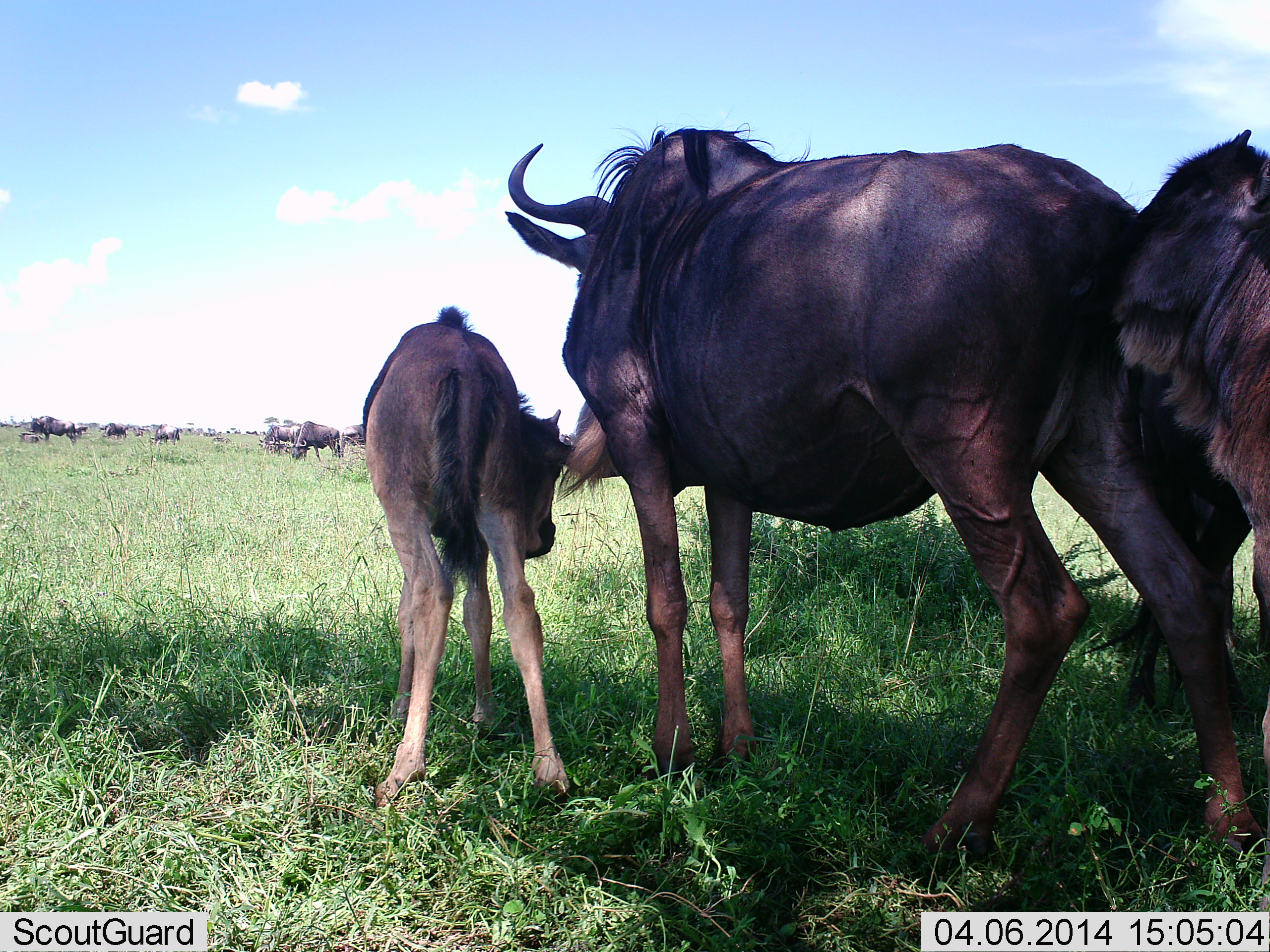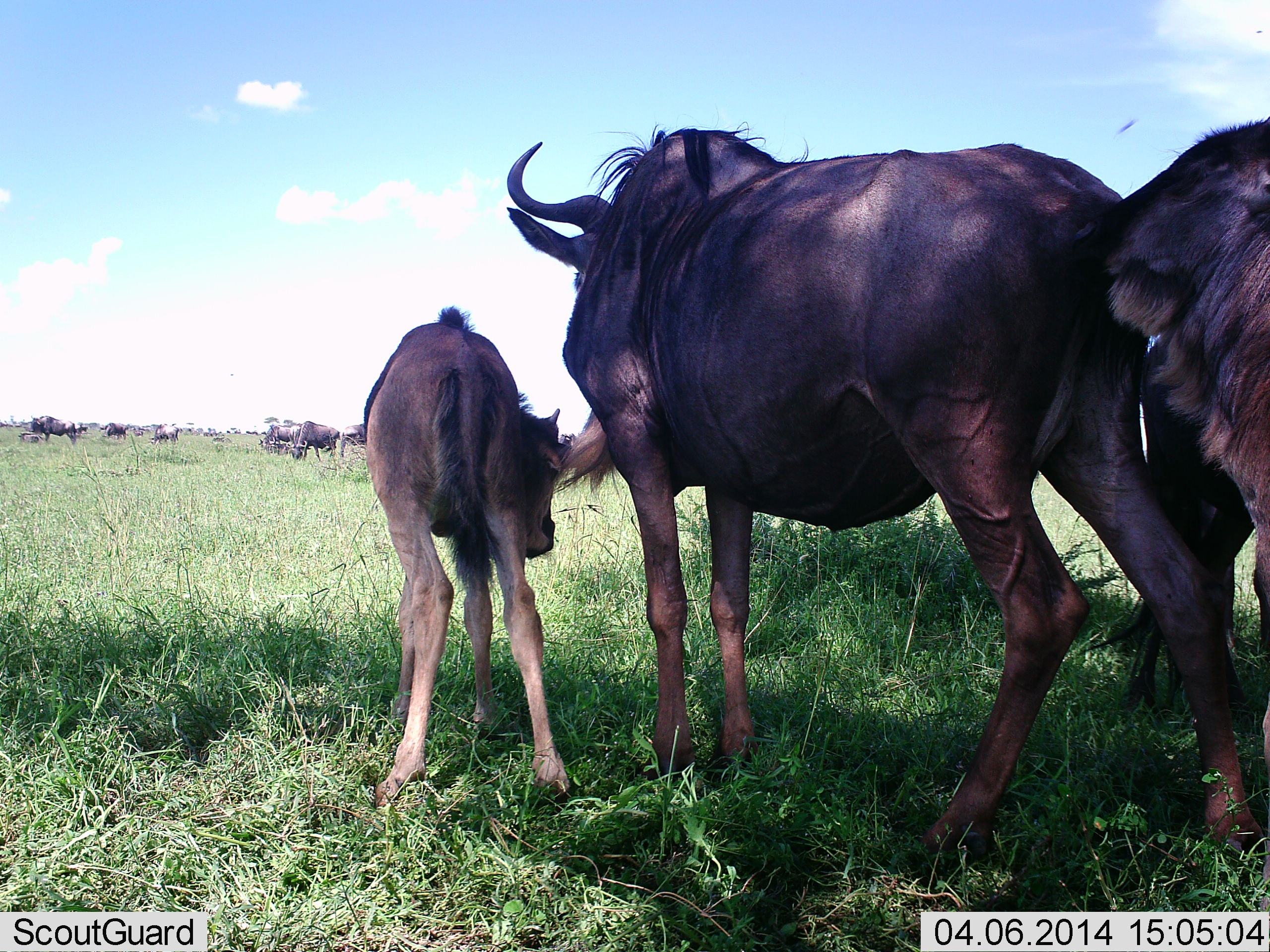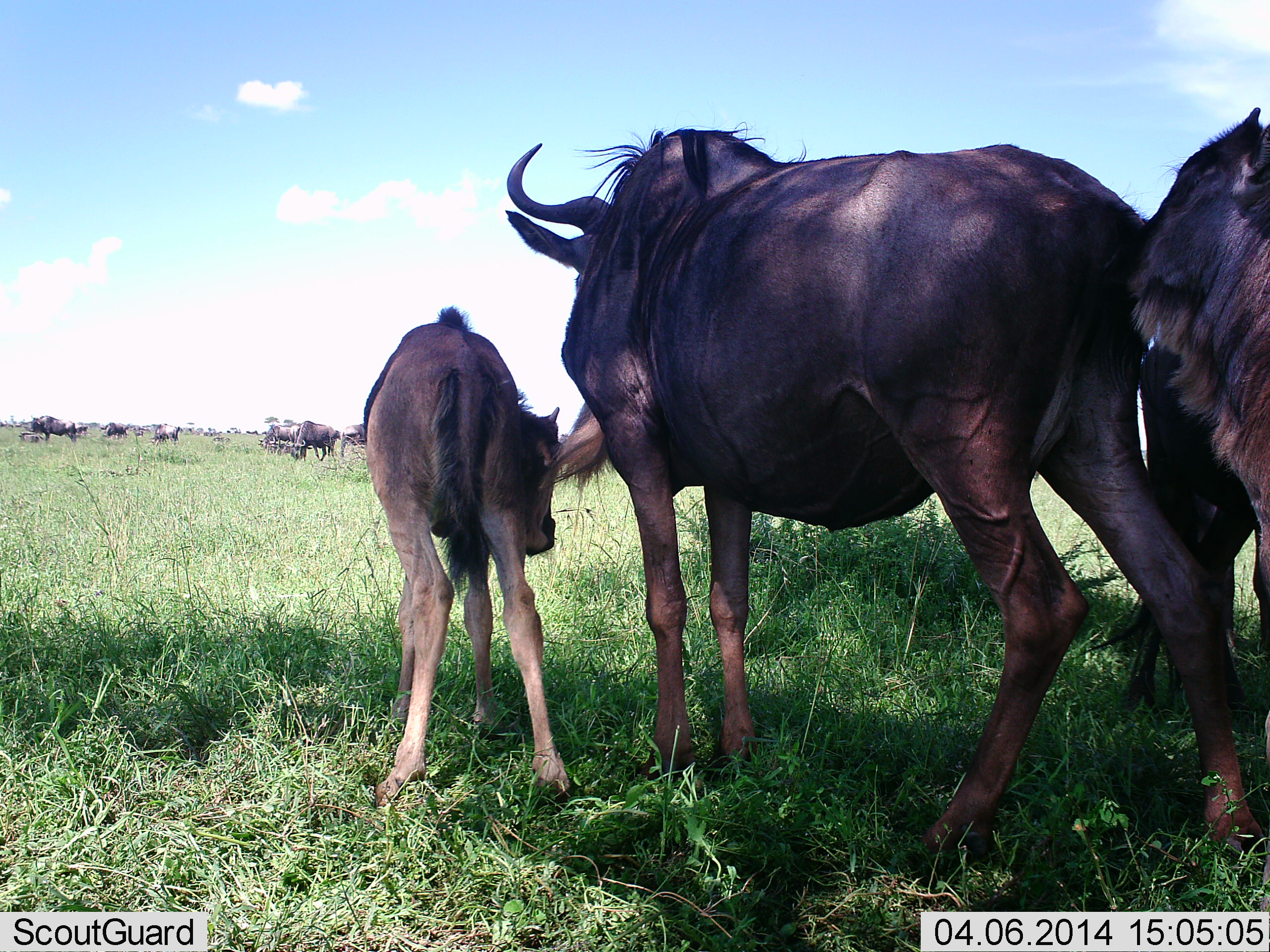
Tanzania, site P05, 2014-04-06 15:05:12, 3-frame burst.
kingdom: Animalia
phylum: Chordata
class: Mammalia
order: Artiodactyla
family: Bovidae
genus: Connochaetes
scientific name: Connochaetes taurinus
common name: blue wildebeest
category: wildebeest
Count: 11-50.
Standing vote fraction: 90%.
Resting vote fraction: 10%.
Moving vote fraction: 10%.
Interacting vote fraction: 40%.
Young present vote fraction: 100%.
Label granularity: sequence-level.